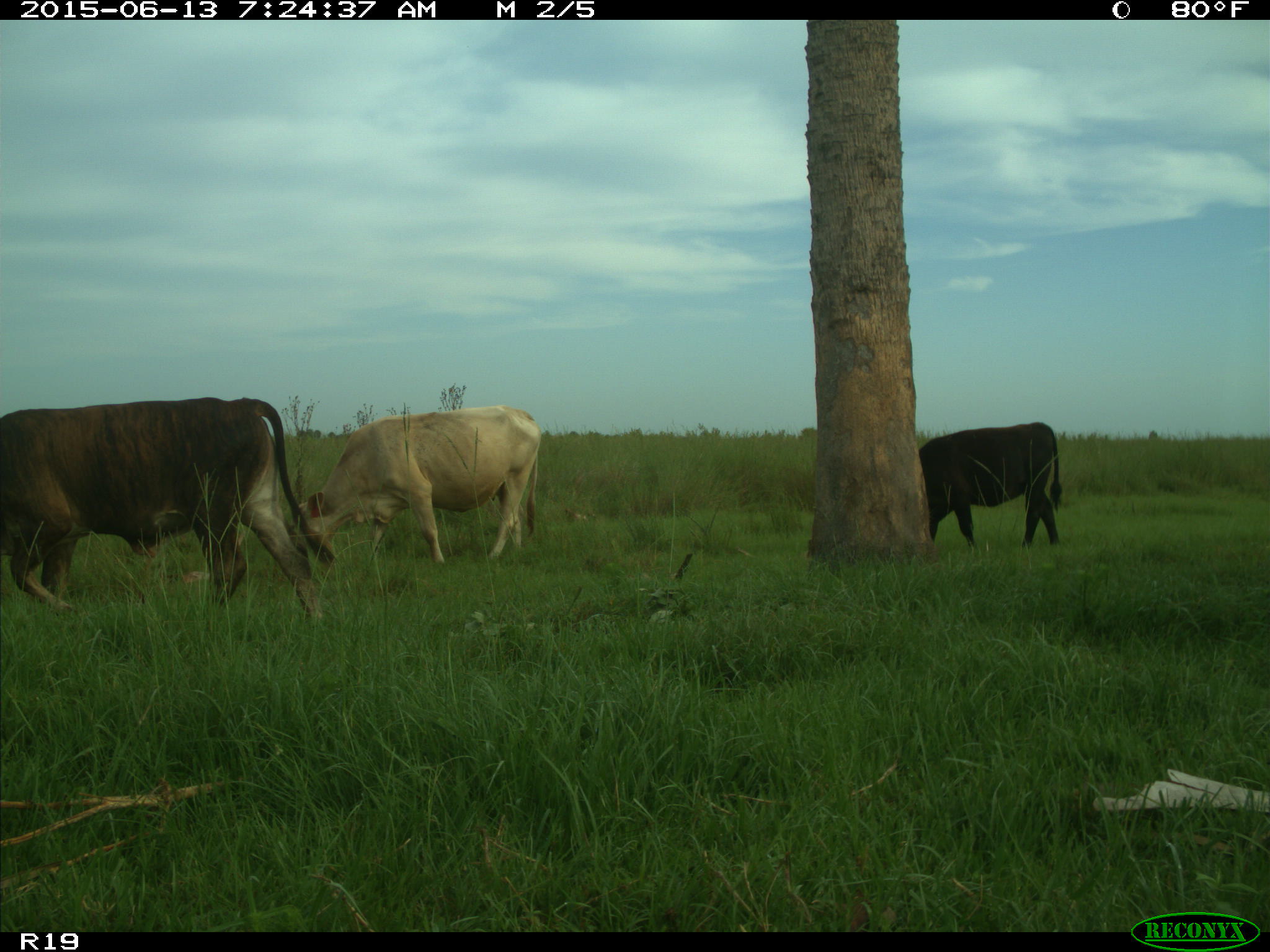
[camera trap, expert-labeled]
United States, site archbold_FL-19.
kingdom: Animalia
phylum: Chordata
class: Mammalia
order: Artiodactyla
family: Bovidae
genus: Bos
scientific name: Bos taurus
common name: domestic cow